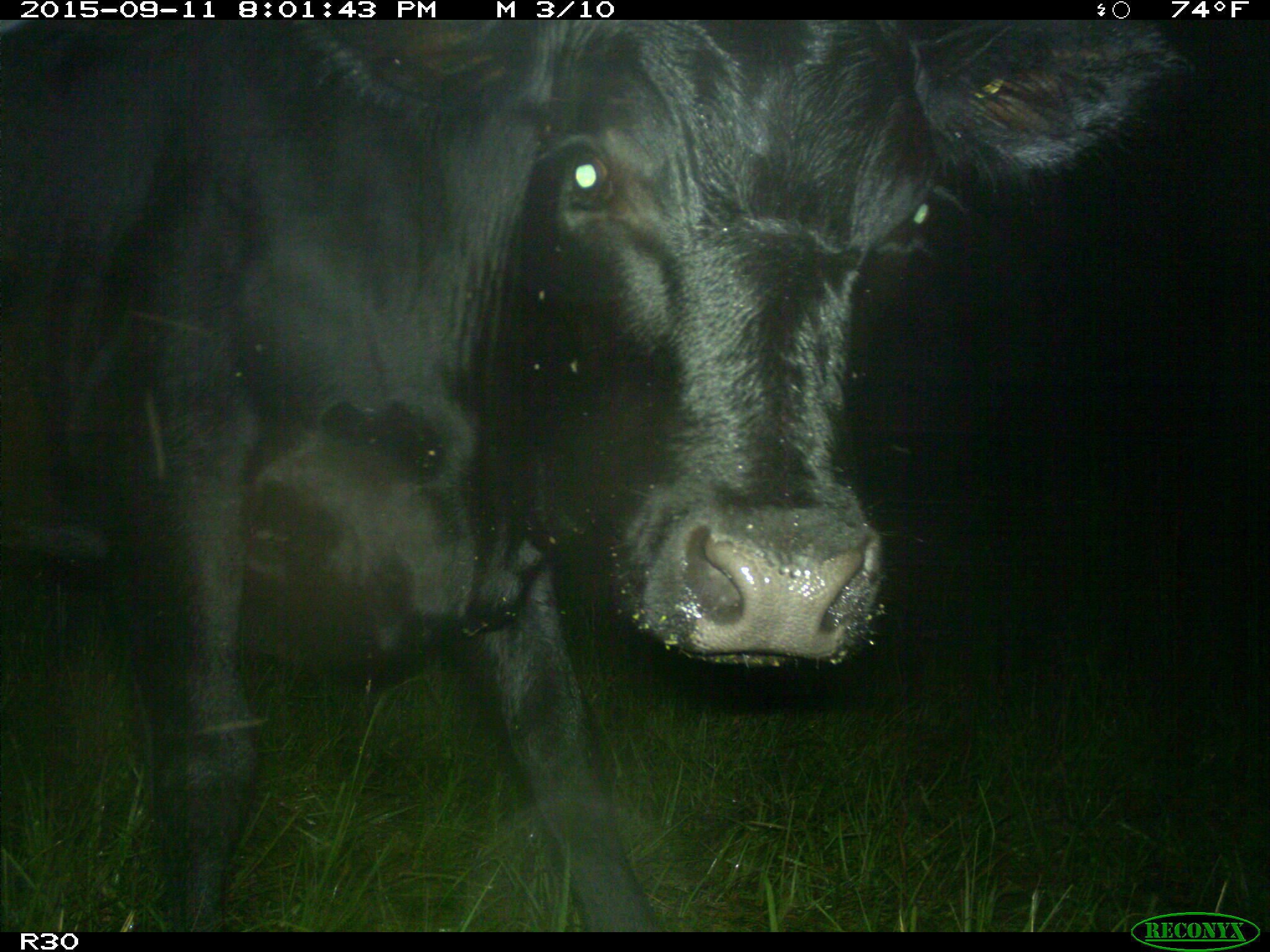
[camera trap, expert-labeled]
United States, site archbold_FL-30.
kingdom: Animalia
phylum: Chordata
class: Mammalia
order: Artiodactyla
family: Bovidae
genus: Bos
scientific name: Bos taurus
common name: domestic cow